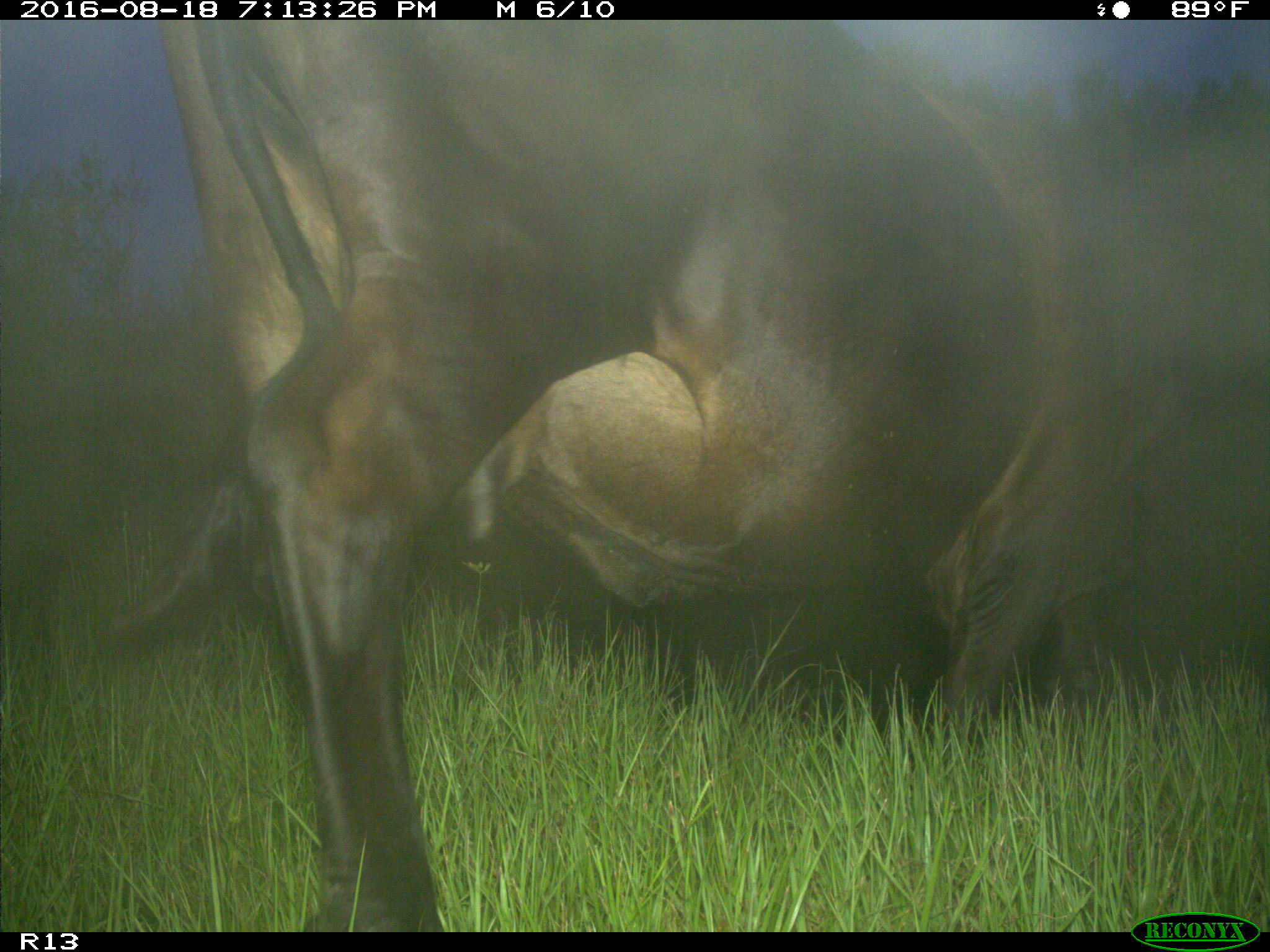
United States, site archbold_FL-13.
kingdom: Animalia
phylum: Chordata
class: Mammalia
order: Artiodactyla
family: Bovidae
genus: Bos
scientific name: Bos taurus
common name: domestic cow